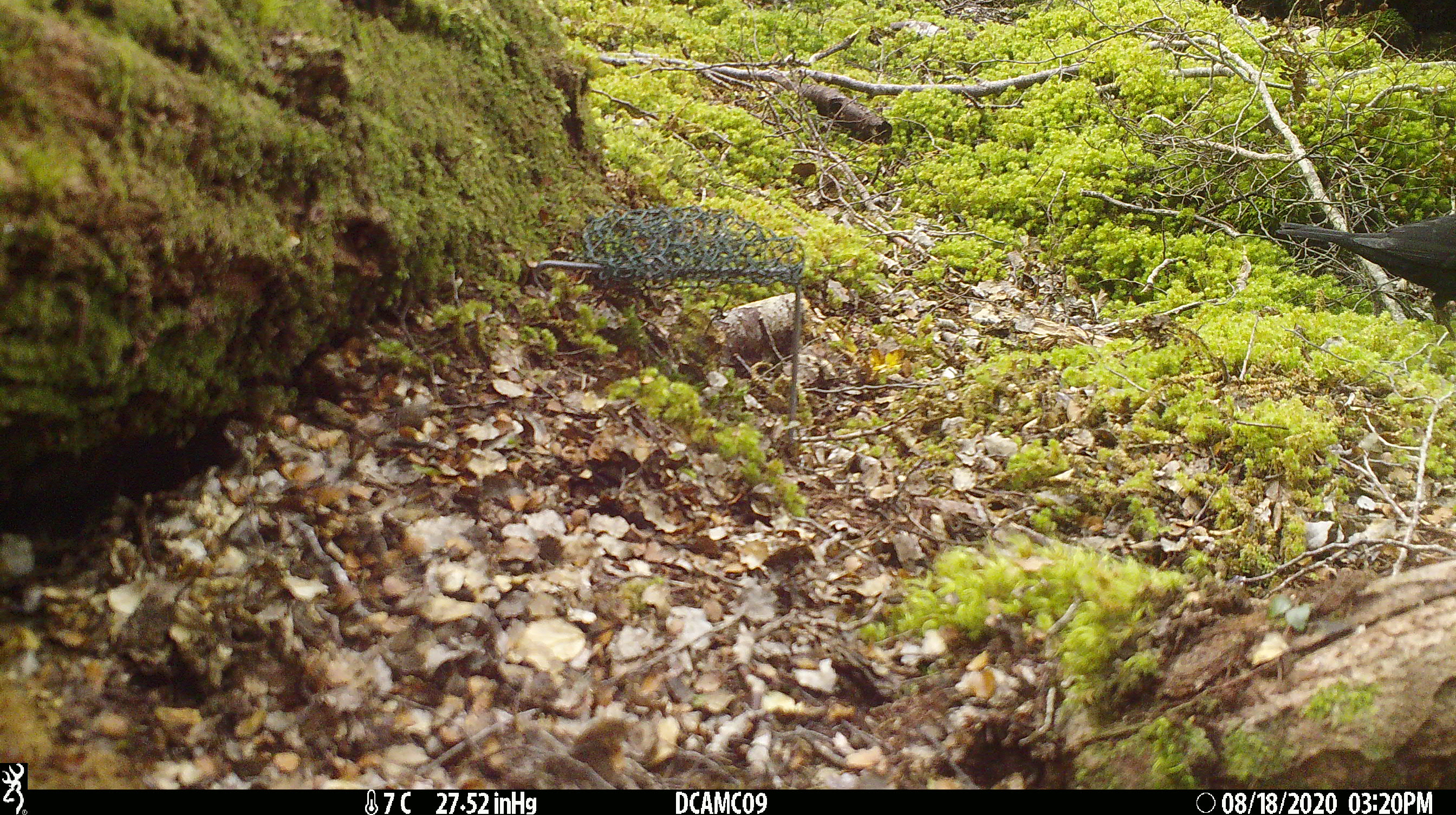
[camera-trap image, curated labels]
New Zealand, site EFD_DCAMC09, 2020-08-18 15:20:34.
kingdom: Animalia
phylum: Chordata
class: Aves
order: Passeriformes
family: Turdidae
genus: Turdus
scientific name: Turdus merula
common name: eurasian blackbird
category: blackbird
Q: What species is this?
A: Blackbird (eurasian blackbird) (Turdus merula).